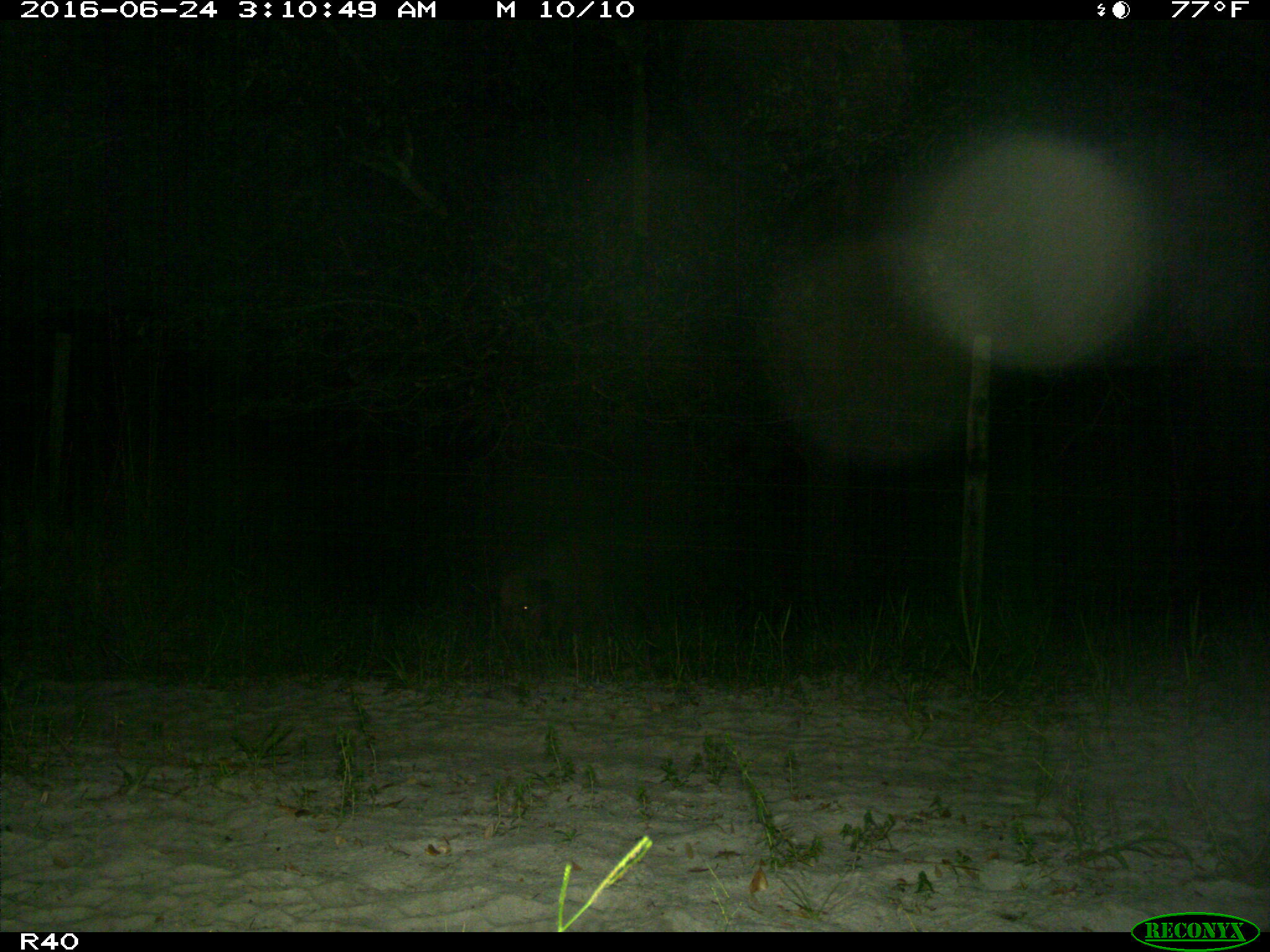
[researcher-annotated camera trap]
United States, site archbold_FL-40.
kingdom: Animalia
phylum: Chordata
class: Mammalia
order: Artiodactyla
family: Suidae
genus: Sus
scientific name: Sus scrofa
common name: wild boar